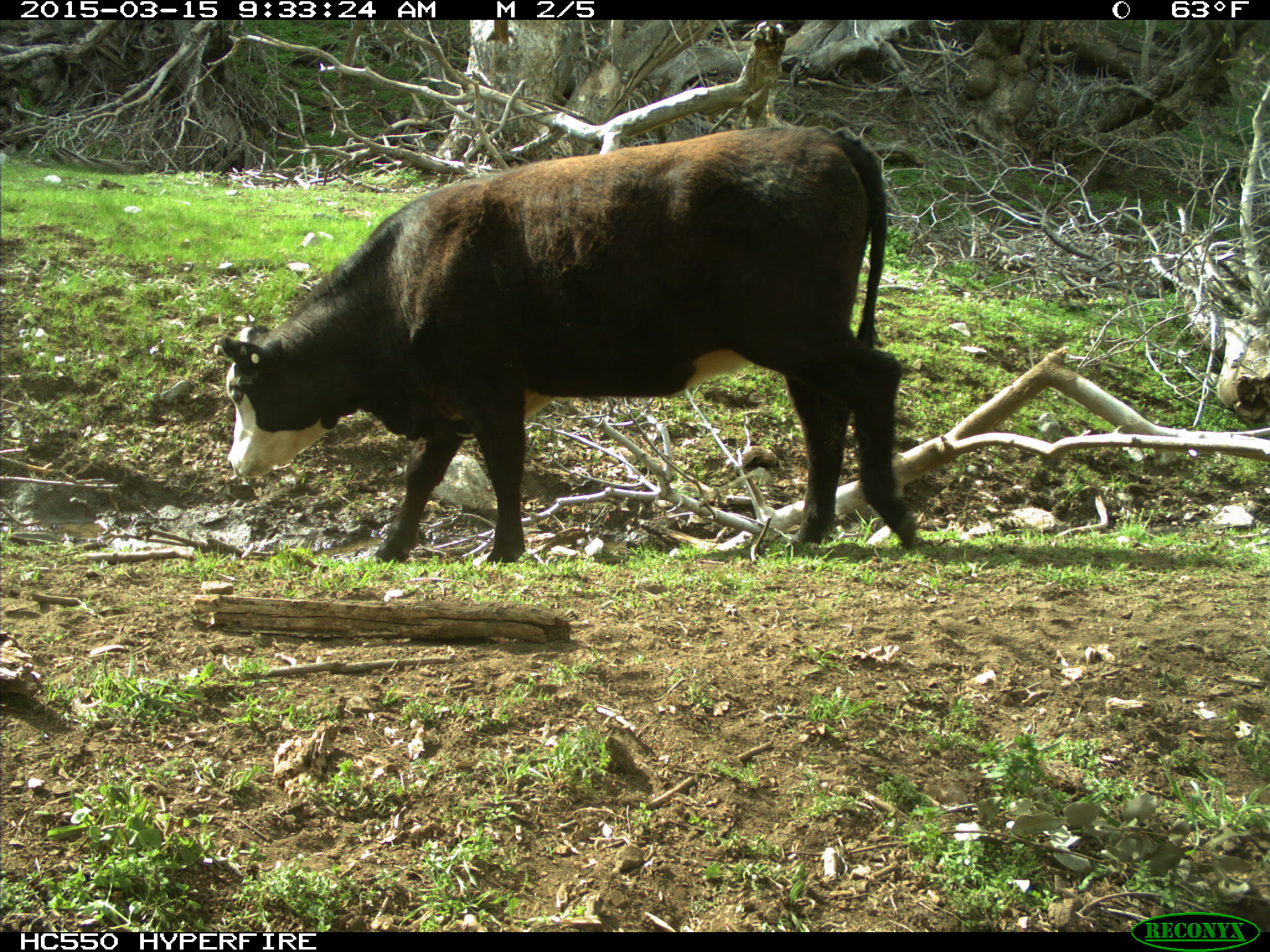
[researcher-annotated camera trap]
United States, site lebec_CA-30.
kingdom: Animalia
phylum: Chordata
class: Mammalia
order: Artiodactyla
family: Bovidae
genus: Bos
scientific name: Bos taurus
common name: domestic cow